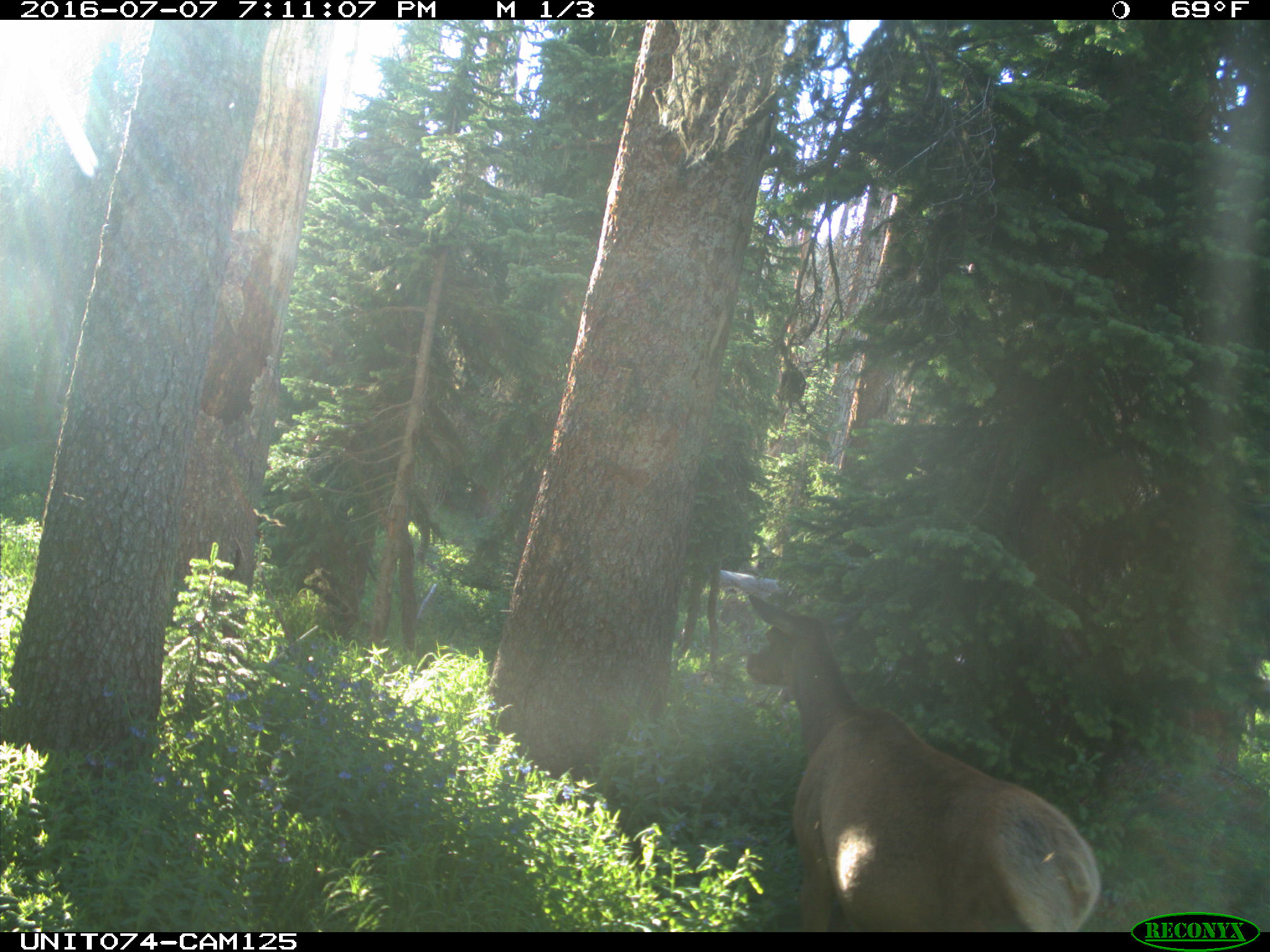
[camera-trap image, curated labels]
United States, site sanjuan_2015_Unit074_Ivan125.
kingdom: Animalia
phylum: Chordata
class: Mammalia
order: Artiodactyla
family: Cervidae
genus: Cervus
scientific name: Cervus elaphus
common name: red deer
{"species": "Cervus elaphus (red deer)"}